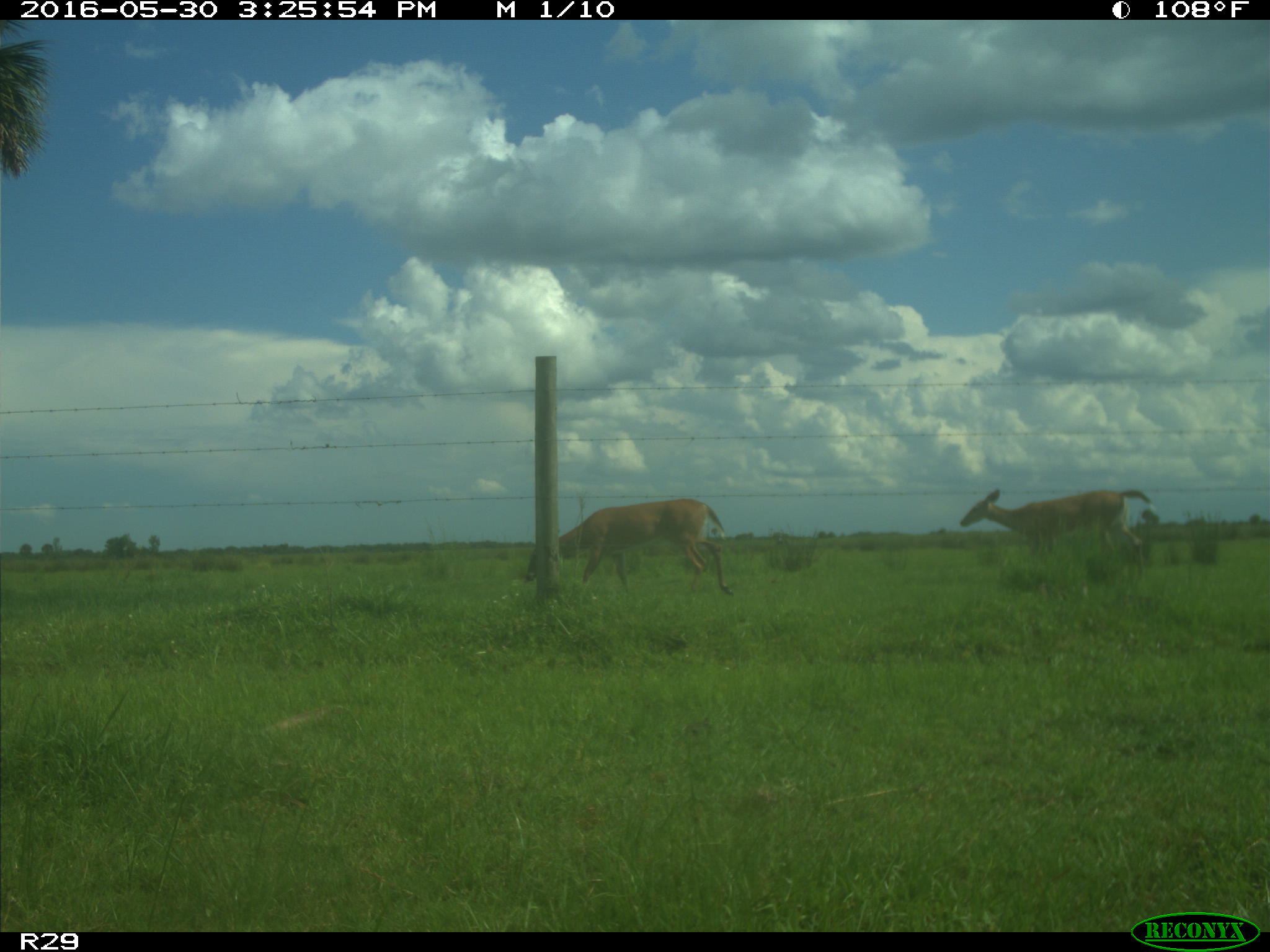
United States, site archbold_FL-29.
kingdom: Animalia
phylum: Chordata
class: Mammalia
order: Artiodactyla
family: Cervidae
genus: Odocoileus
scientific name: Odocoileus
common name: deer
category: unidentified deer